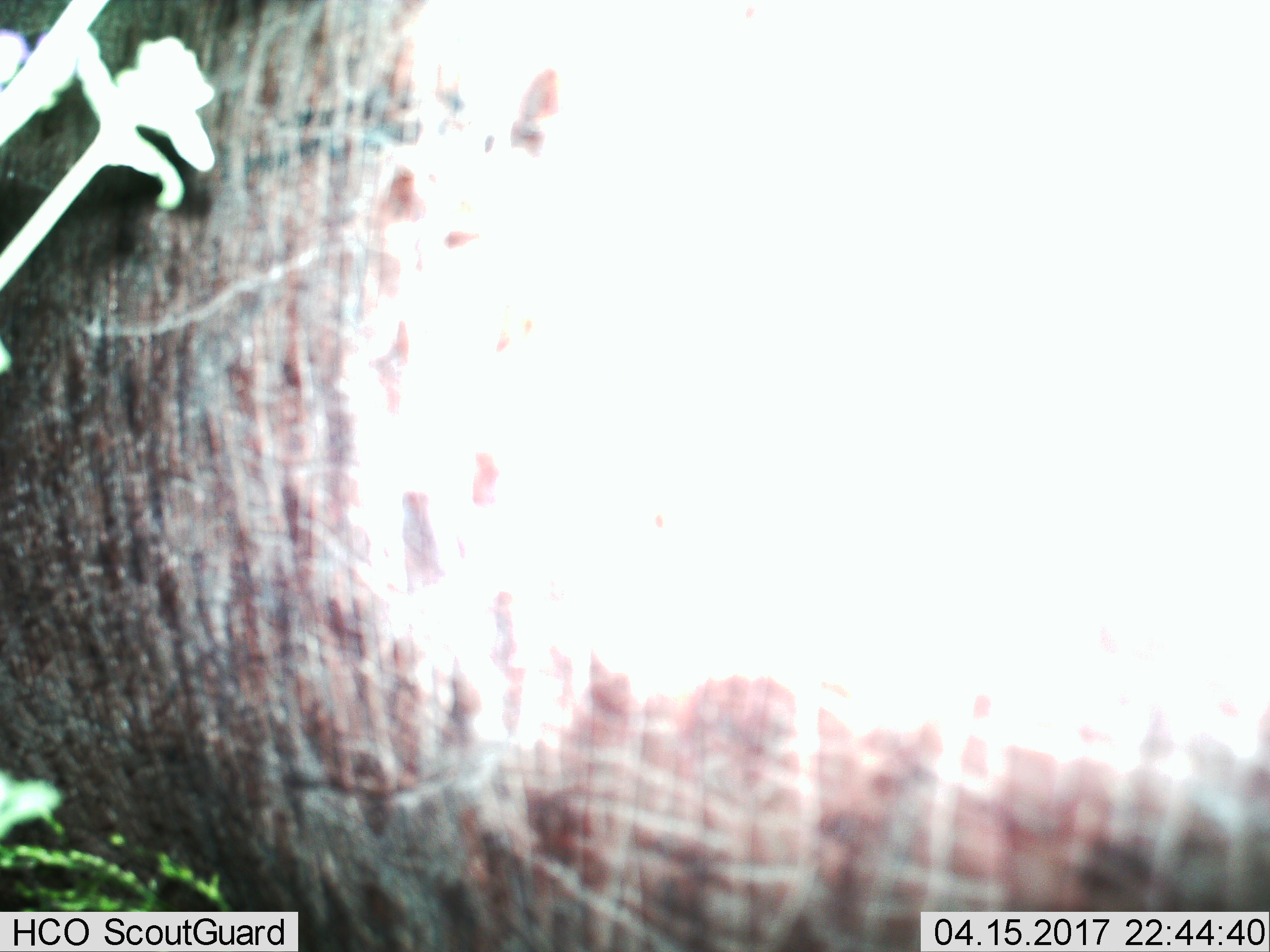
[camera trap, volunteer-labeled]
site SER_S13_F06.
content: unidentified animal